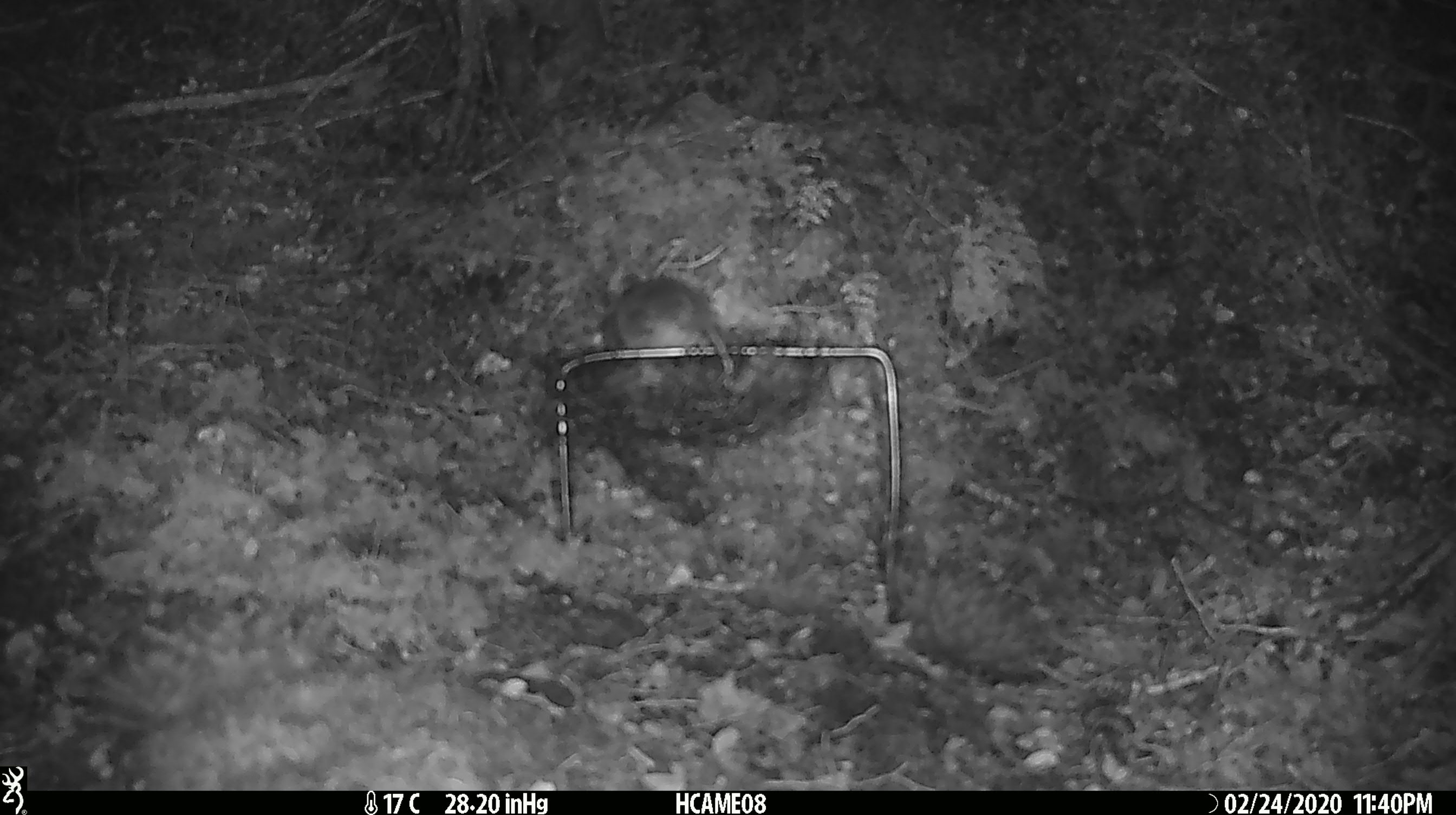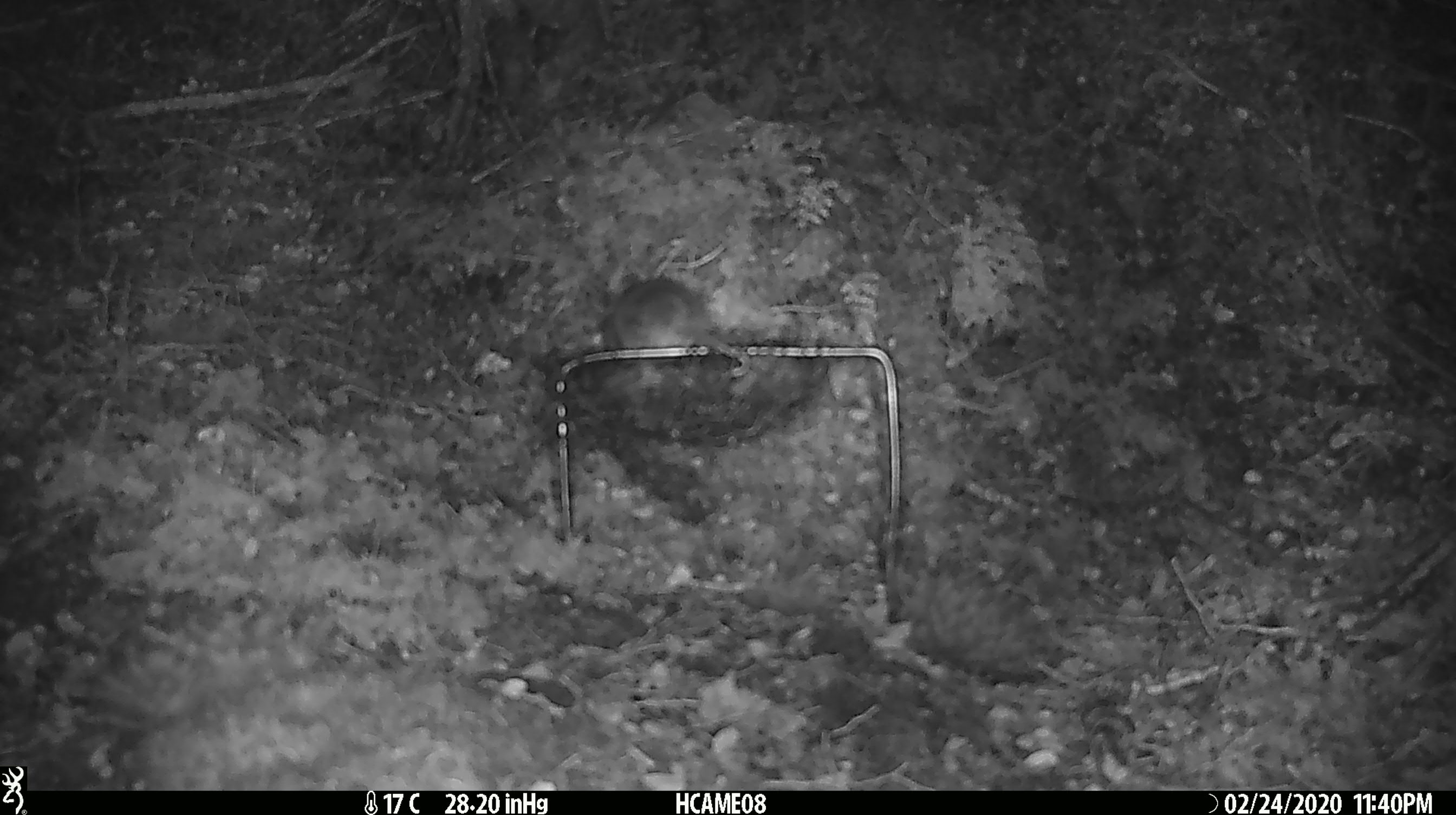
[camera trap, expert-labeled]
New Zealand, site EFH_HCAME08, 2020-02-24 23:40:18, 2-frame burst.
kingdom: Animalia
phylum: Chordata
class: Mammalia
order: Rodentia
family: Muridae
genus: Mus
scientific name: Mus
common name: mouse